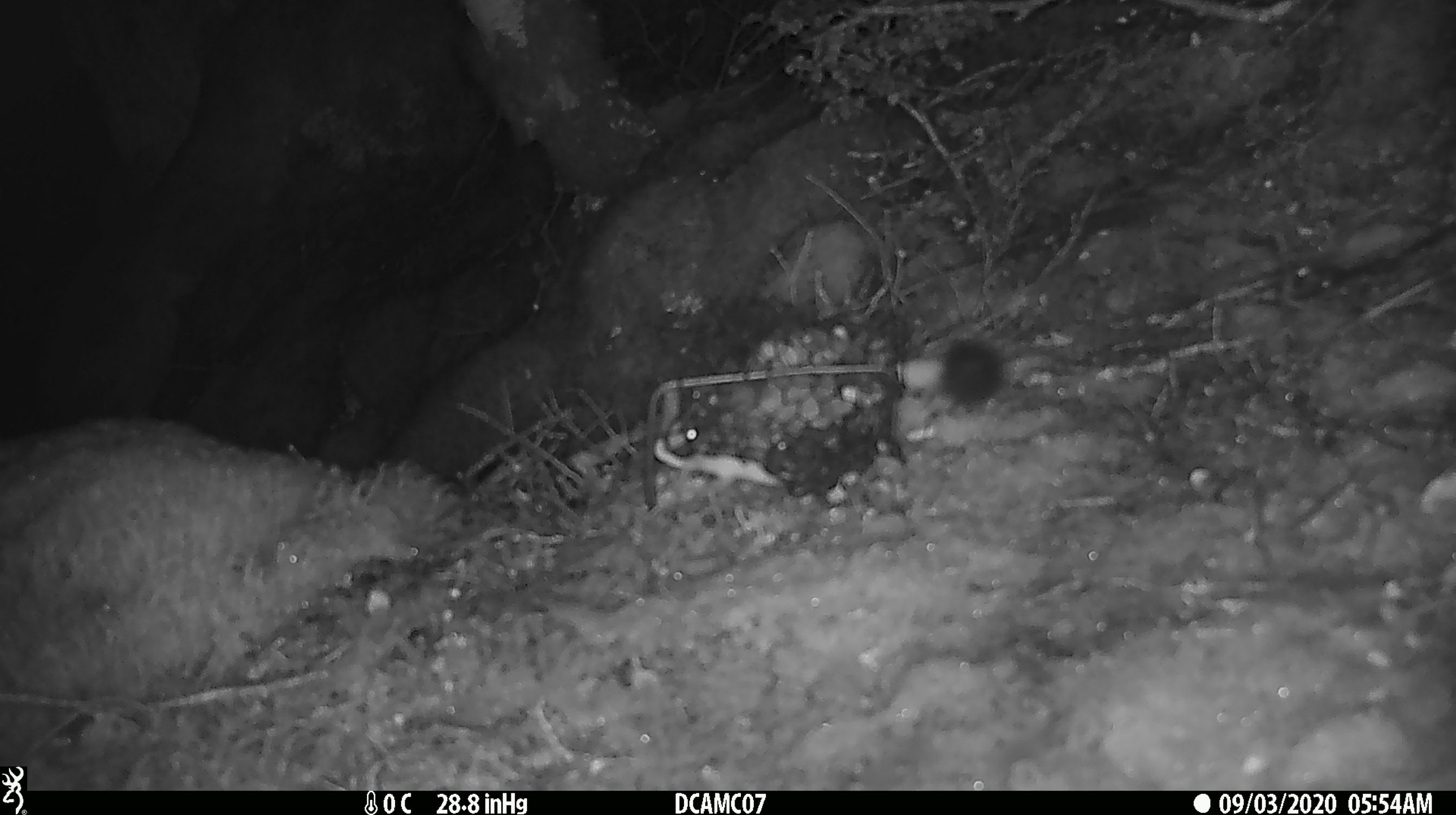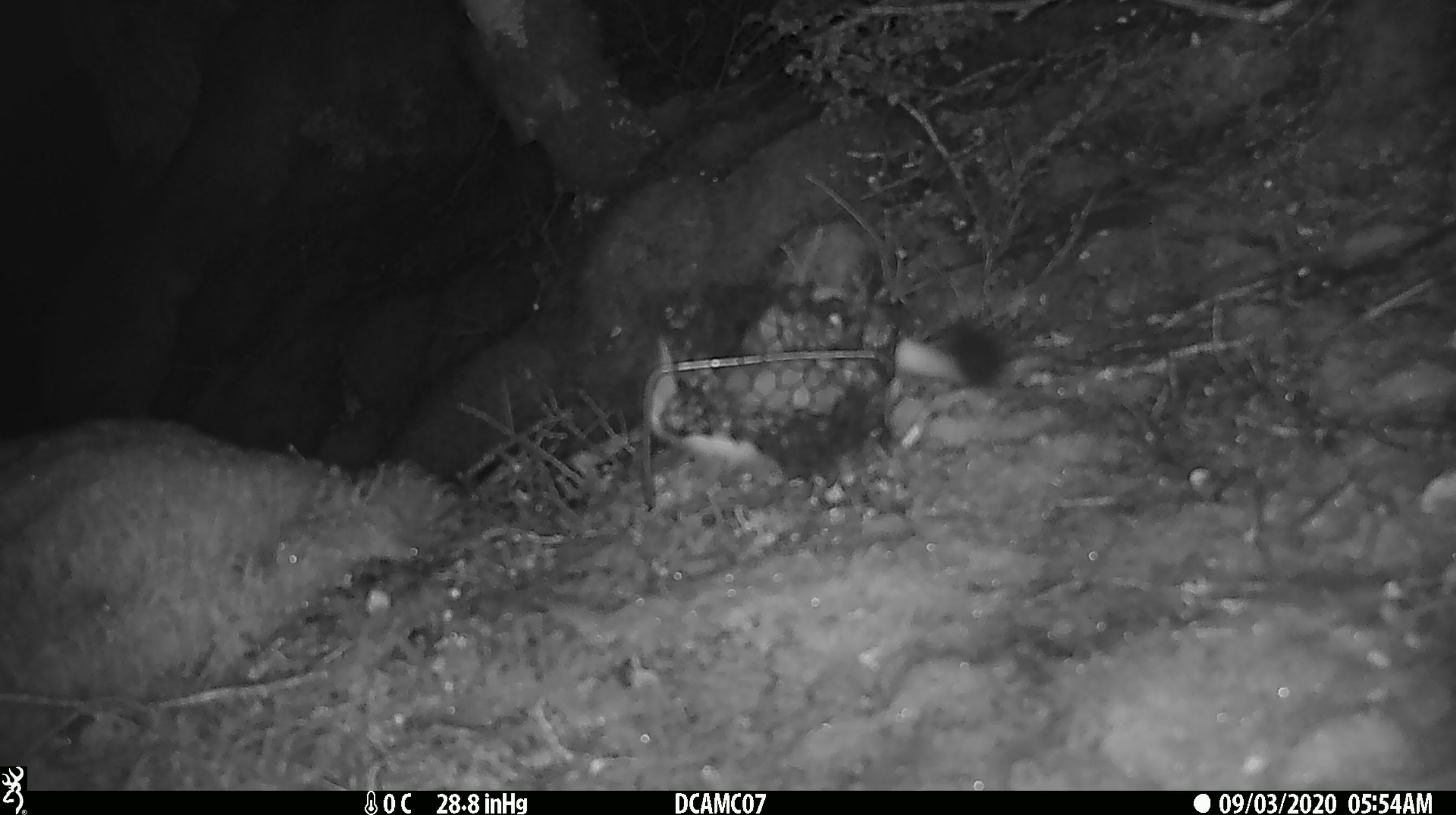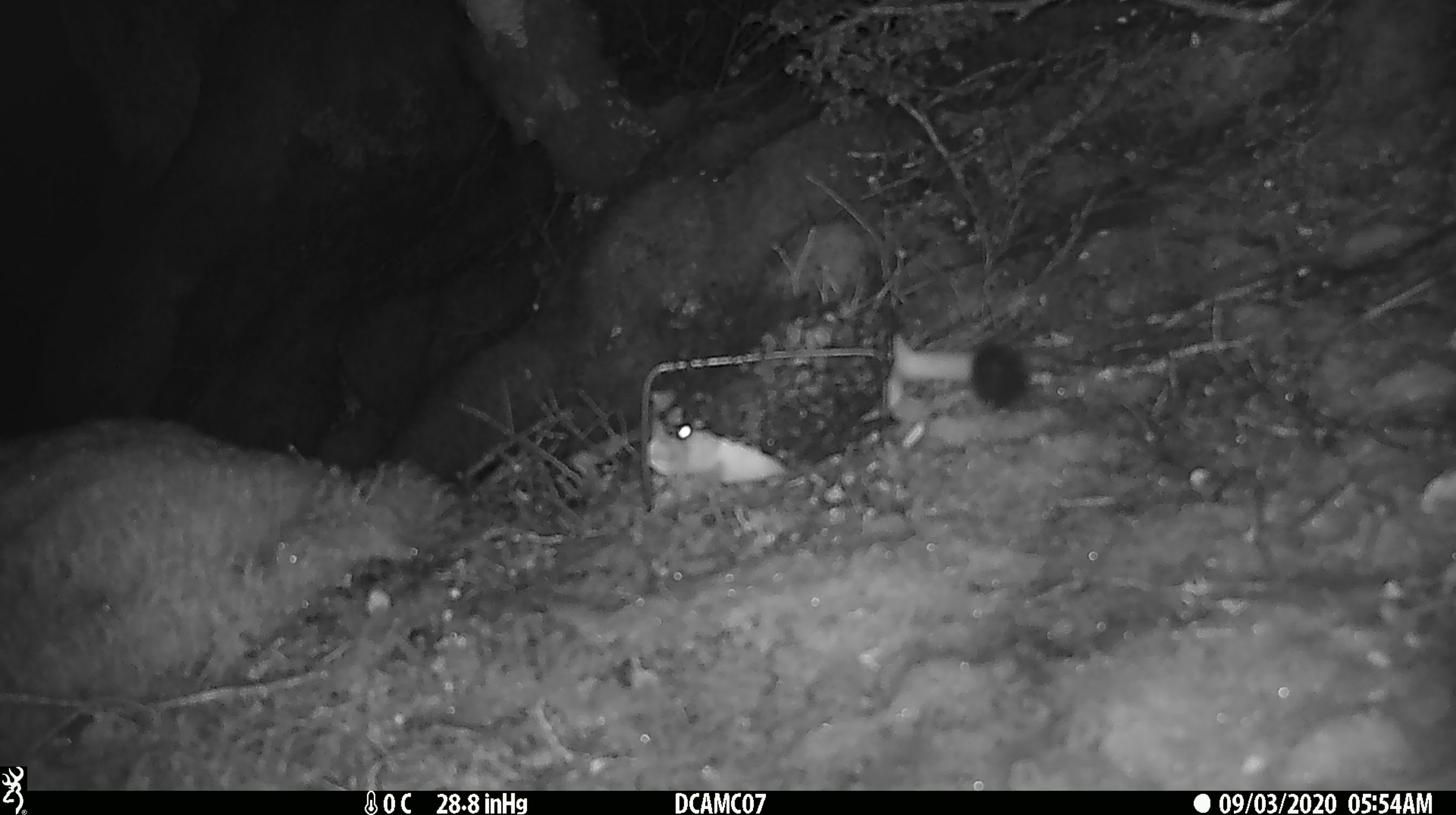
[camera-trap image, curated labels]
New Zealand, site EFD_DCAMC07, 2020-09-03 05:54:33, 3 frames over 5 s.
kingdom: Animalia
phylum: Chordata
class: Mammalia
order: Carnivora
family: Mustelidae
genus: Mustela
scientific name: Mustela erminea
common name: stoat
Stoat (Mustela erminea).